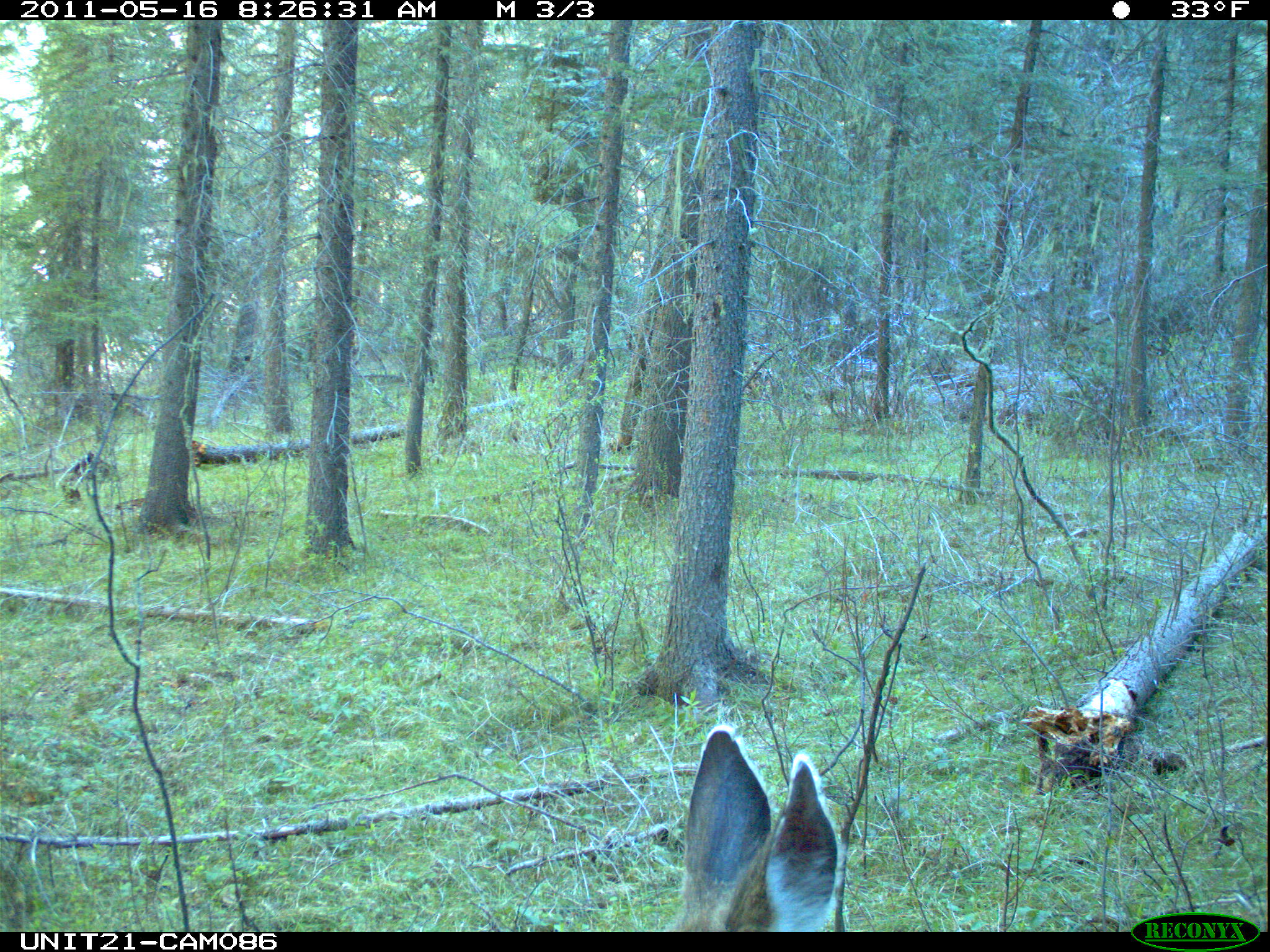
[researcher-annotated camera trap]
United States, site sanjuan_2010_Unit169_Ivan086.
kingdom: Animalia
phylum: Chordata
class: Mammalia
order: Artiodactyla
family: Cervidae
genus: Odocoileus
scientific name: Odocoileus hemionus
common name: mule deer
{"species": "Odocoileus hemionus (mule deer)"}